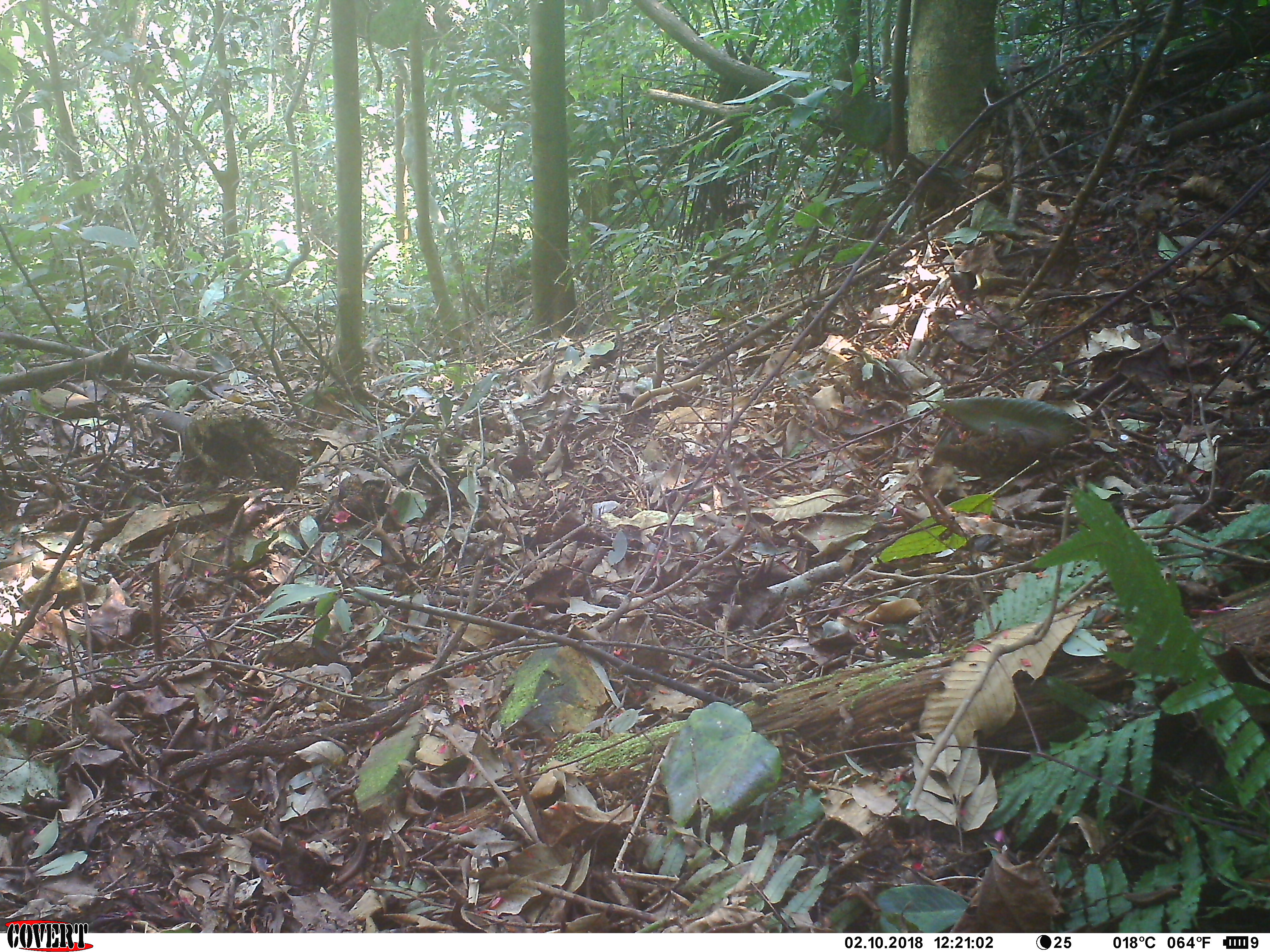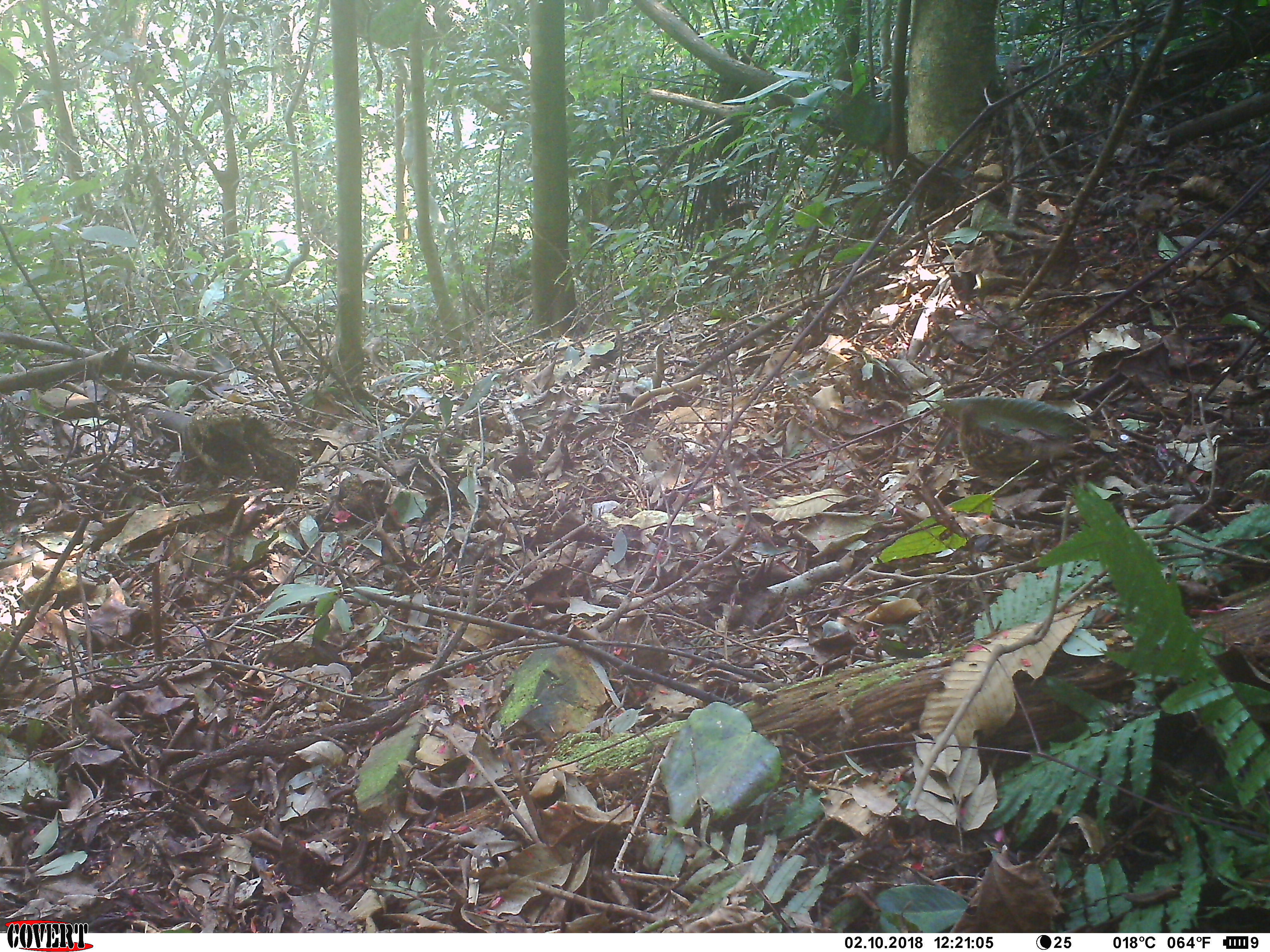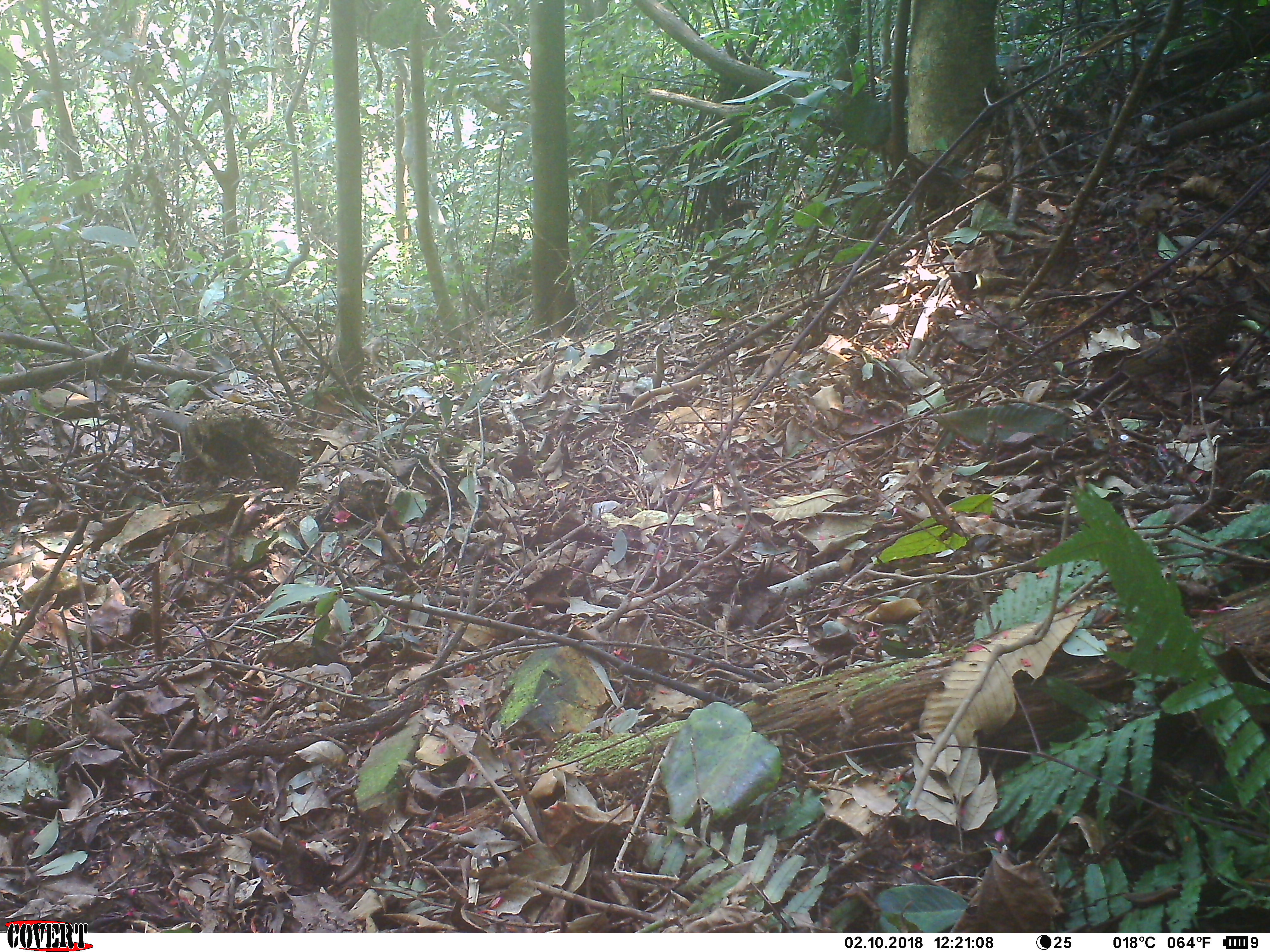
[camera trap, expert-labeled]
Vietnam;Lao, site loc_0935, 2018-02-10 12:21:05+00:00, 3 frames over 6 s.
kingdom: Animalia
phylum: Chordata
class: Aves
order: Passeriformes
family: Turdidae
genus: Zoothera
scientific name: Zoothera dauma dauma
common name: scaly thrush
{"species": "scaly thrush (Zoothera dauma dauma)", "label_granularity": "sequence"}